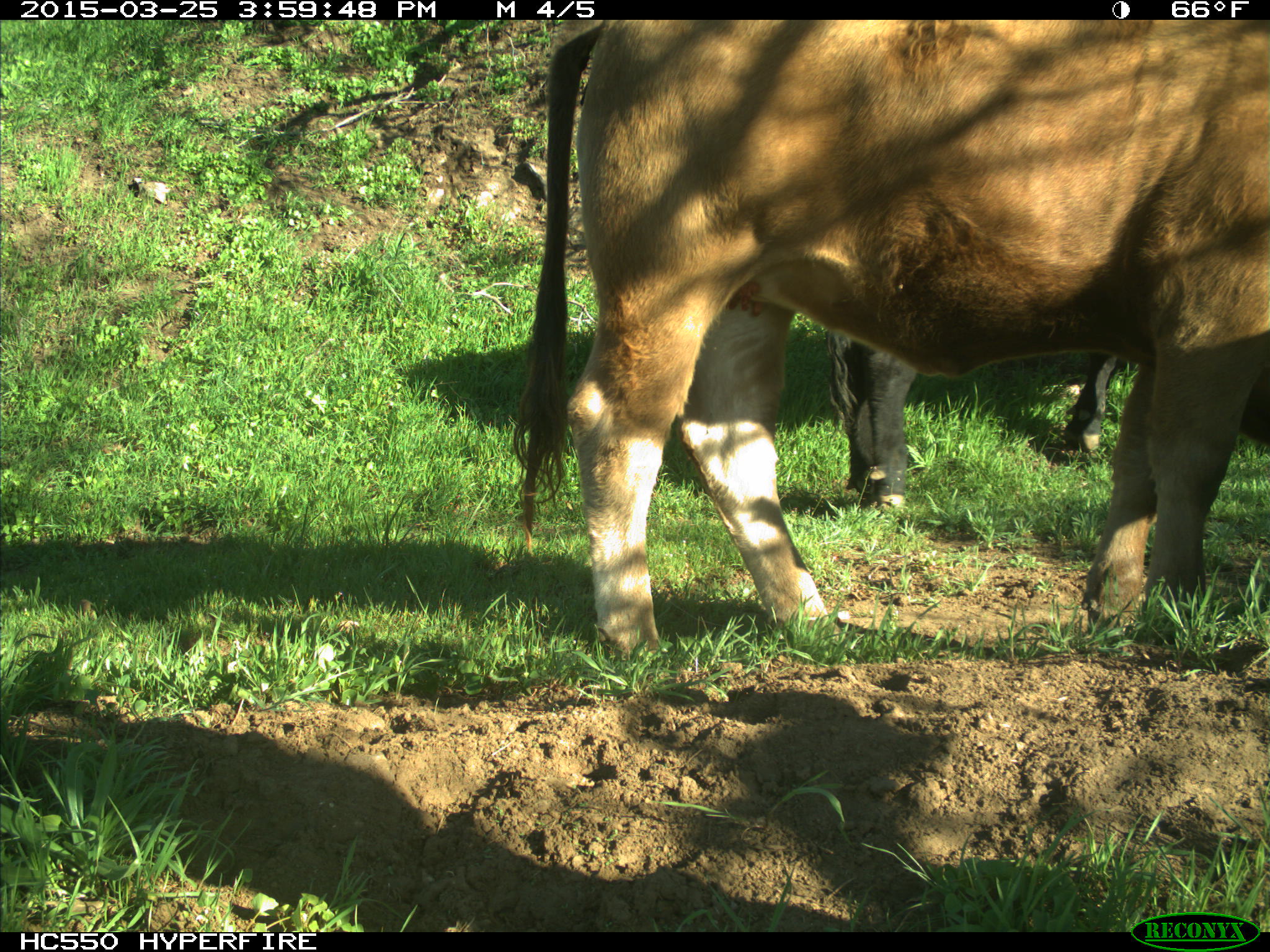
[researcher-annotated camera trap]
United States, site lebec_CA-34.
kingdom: Animalia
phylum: Chordata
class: Mammalia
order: Artiodactyla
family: Bovidae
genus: Bos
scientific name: Bos taurus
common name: domestic cow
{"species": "Bos taurus (domestic cow)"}